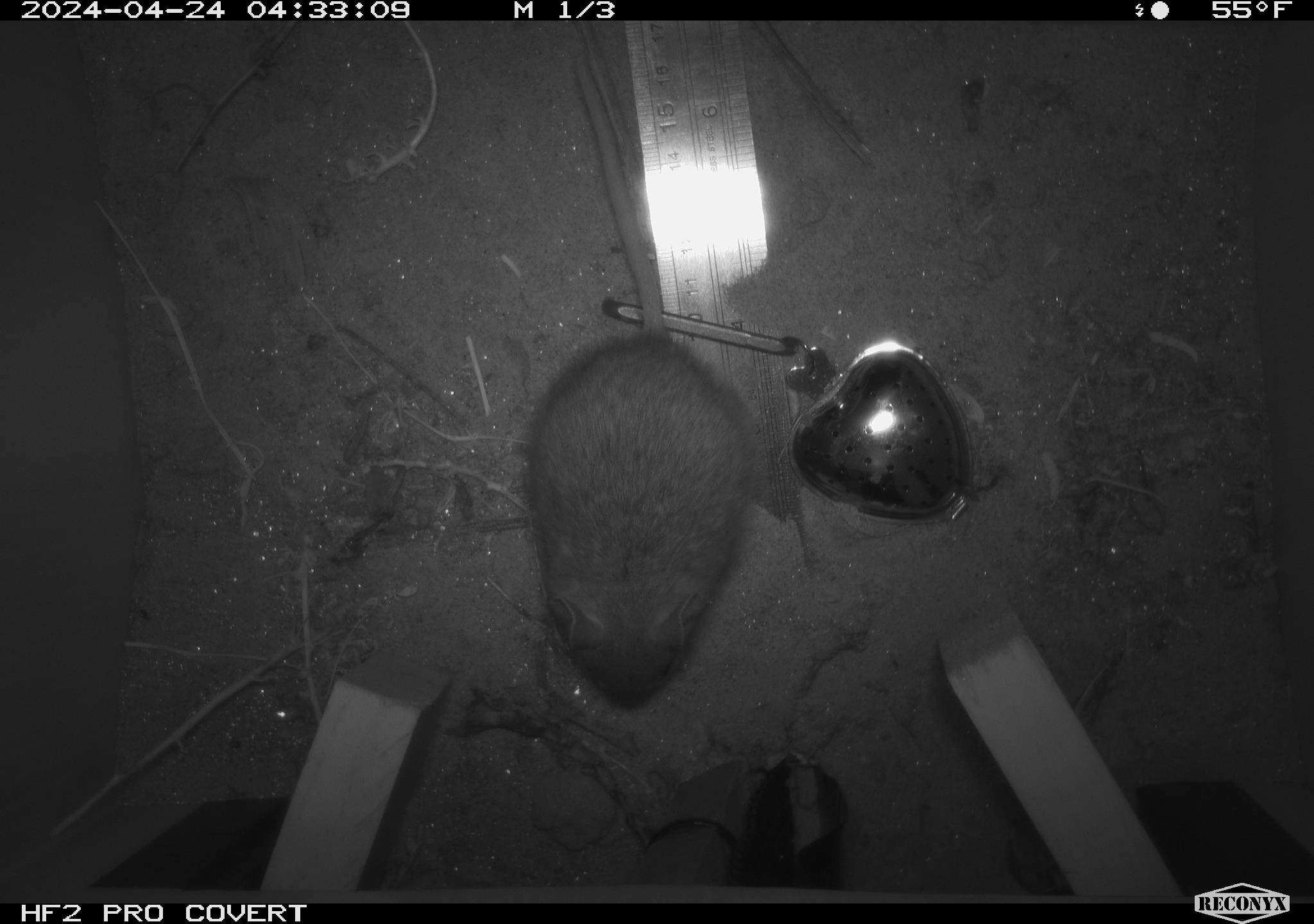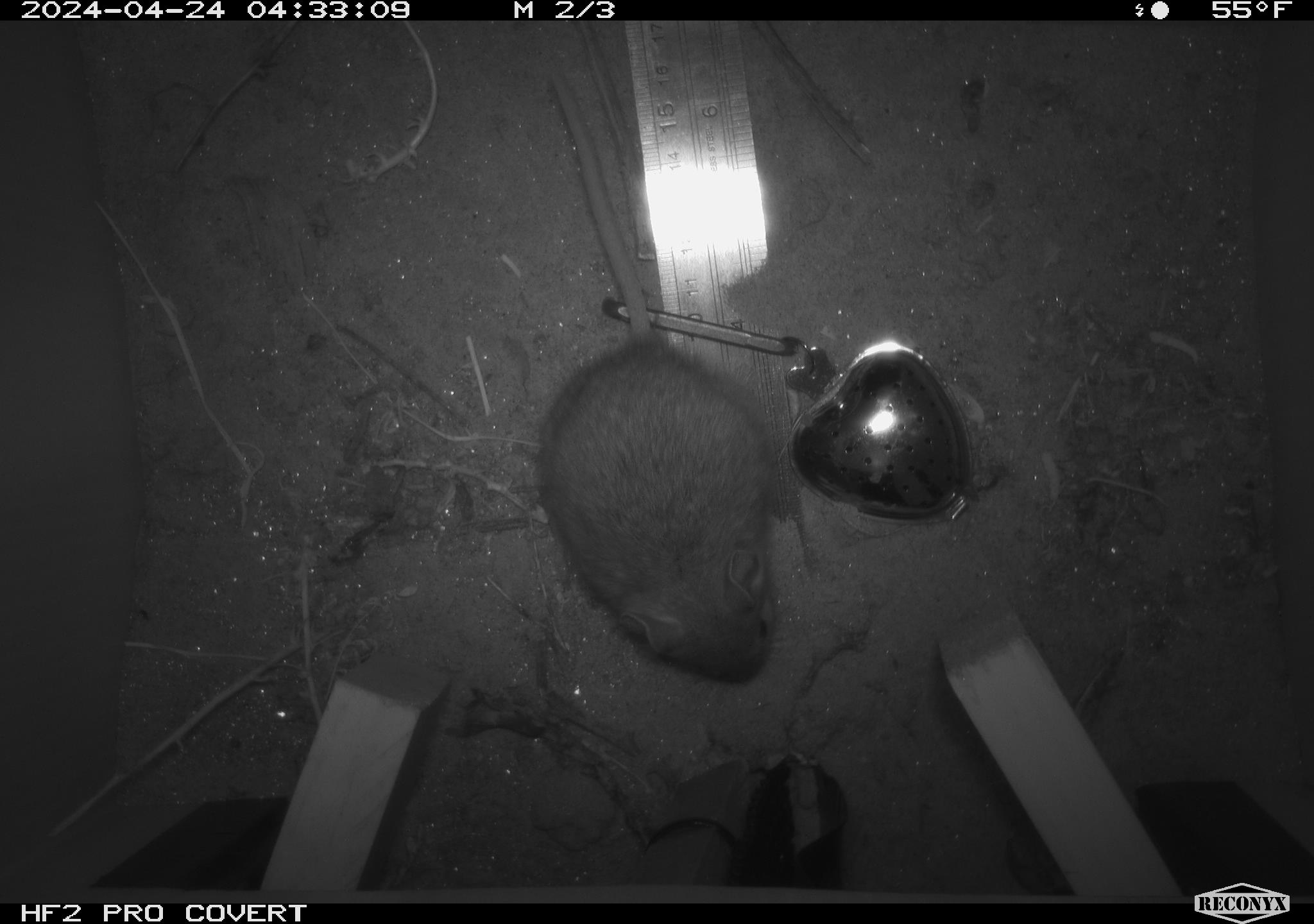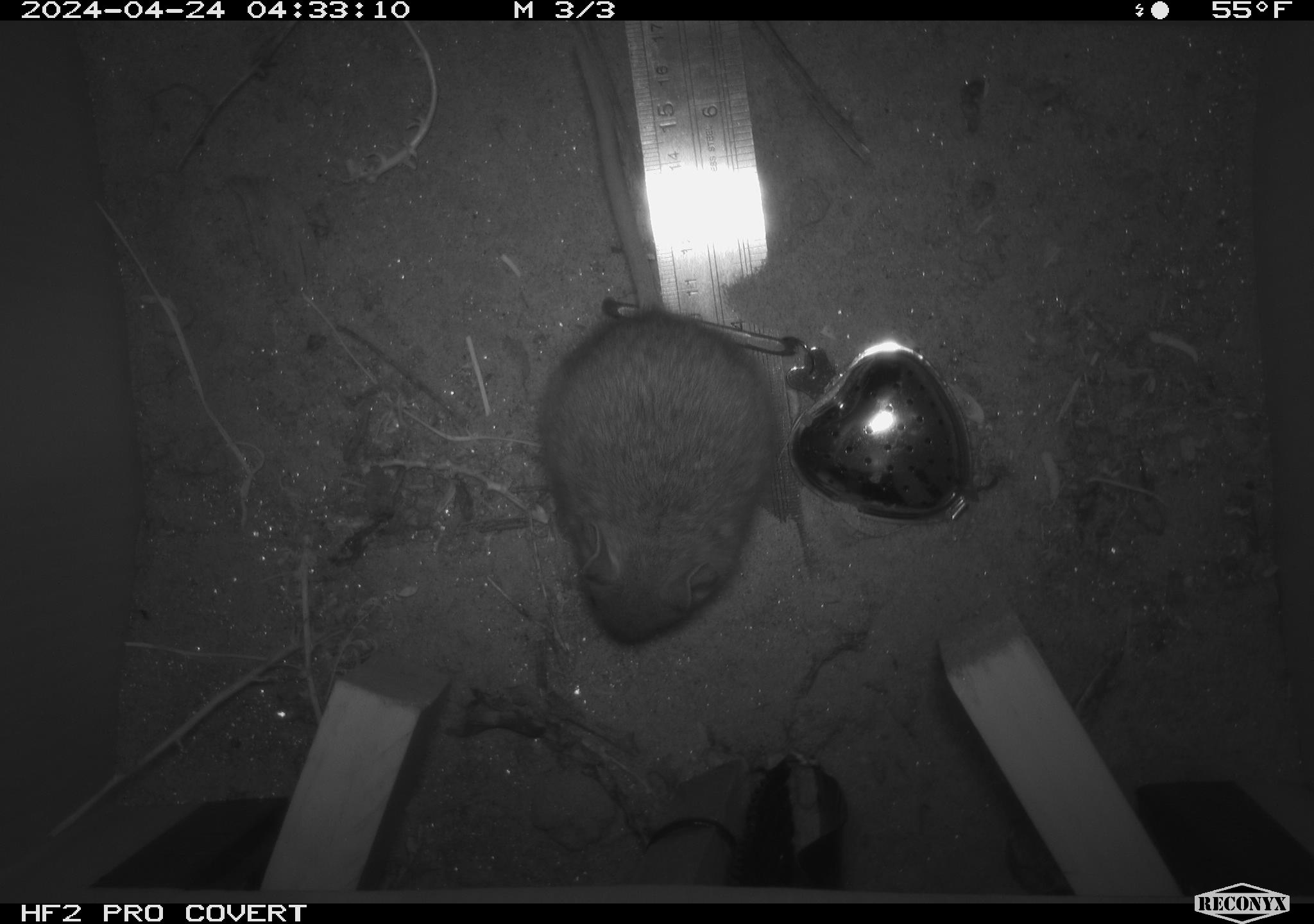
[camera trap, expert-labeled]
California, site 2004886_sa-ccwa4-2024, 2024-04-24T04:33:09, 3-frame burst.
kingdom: Animalia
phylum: Chordata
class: Mammalia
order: Rodentia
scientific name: Rodentia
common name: woodrat or rat or mouse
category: woodrat or rat or mouse species